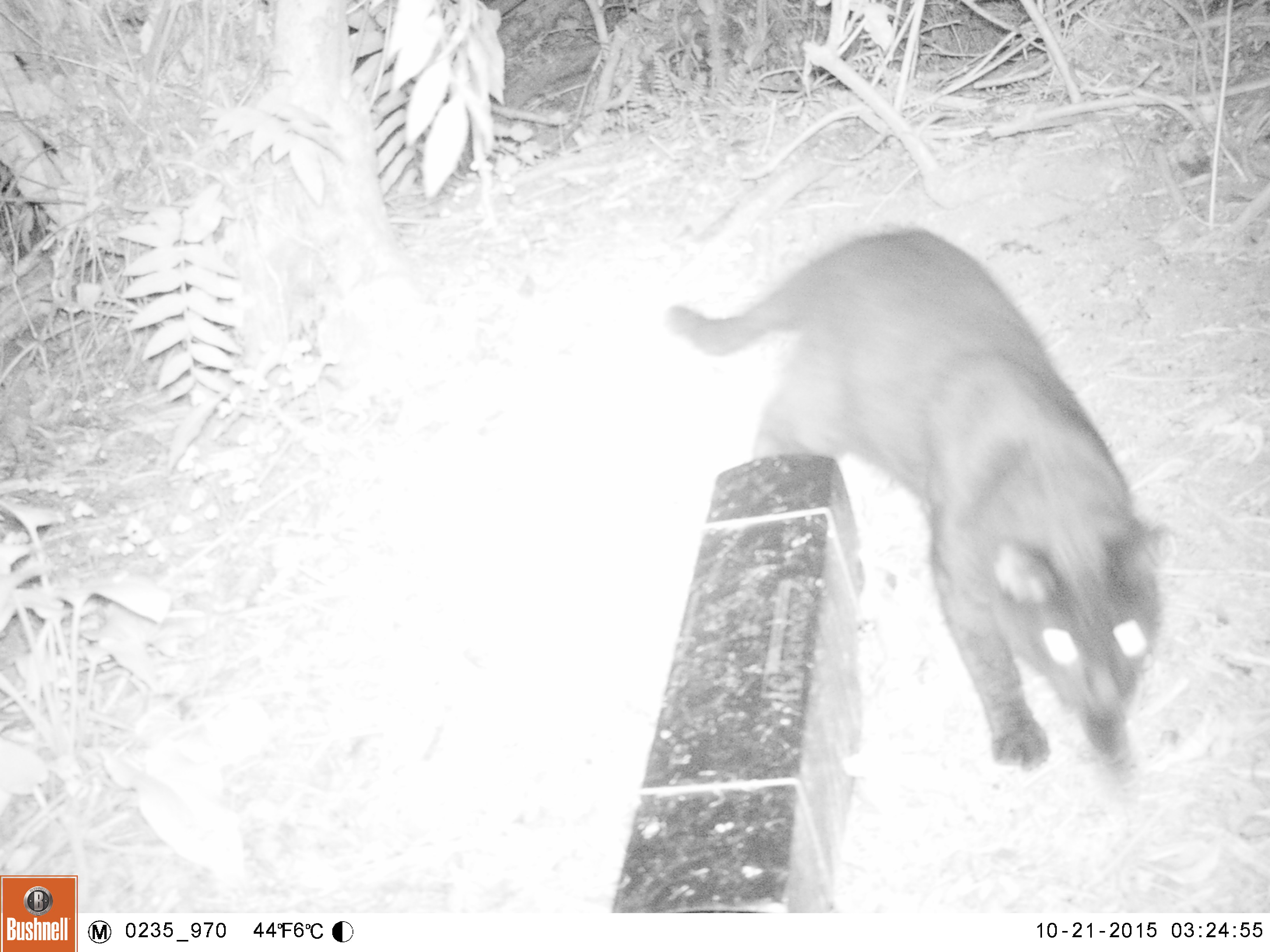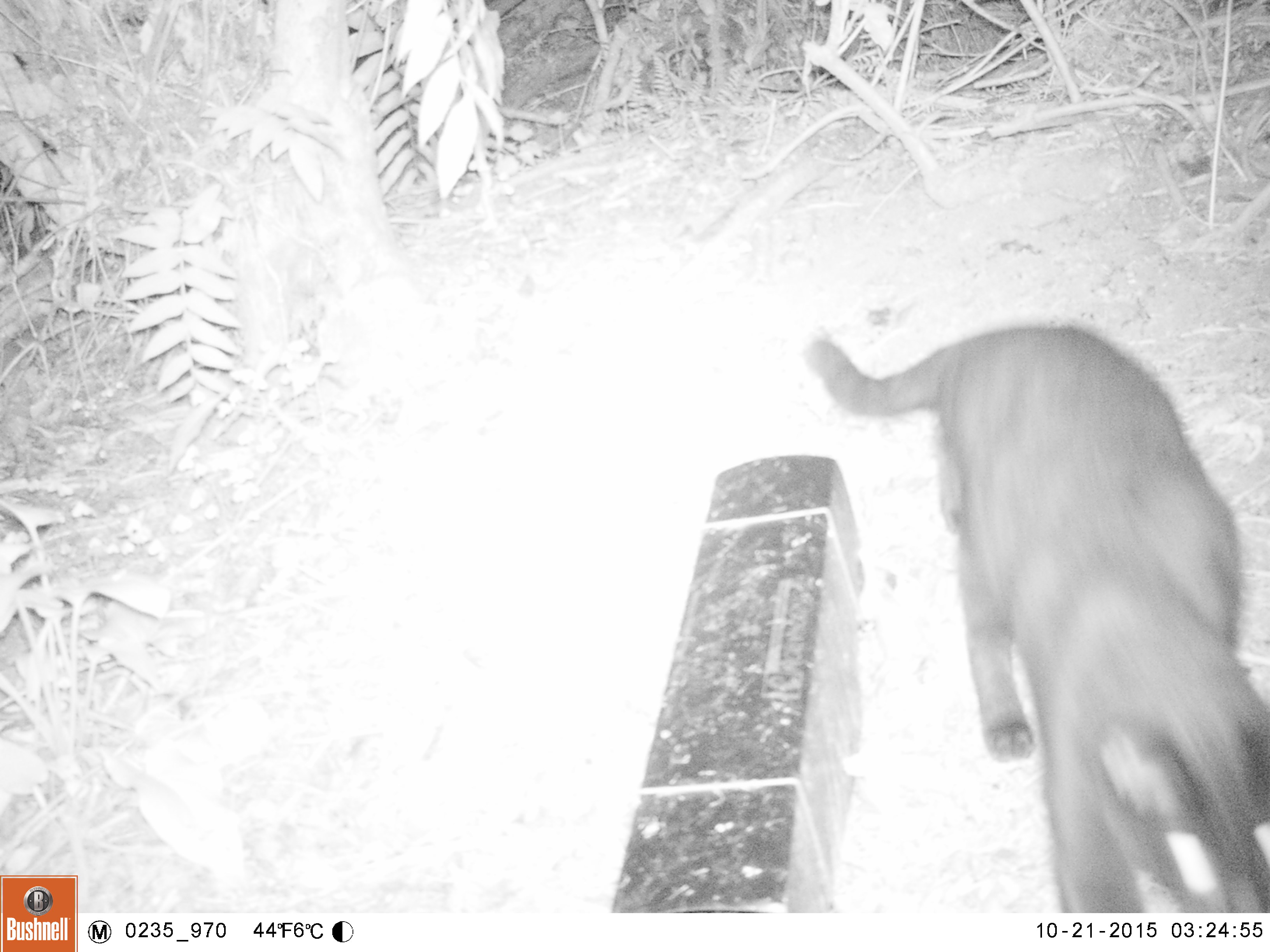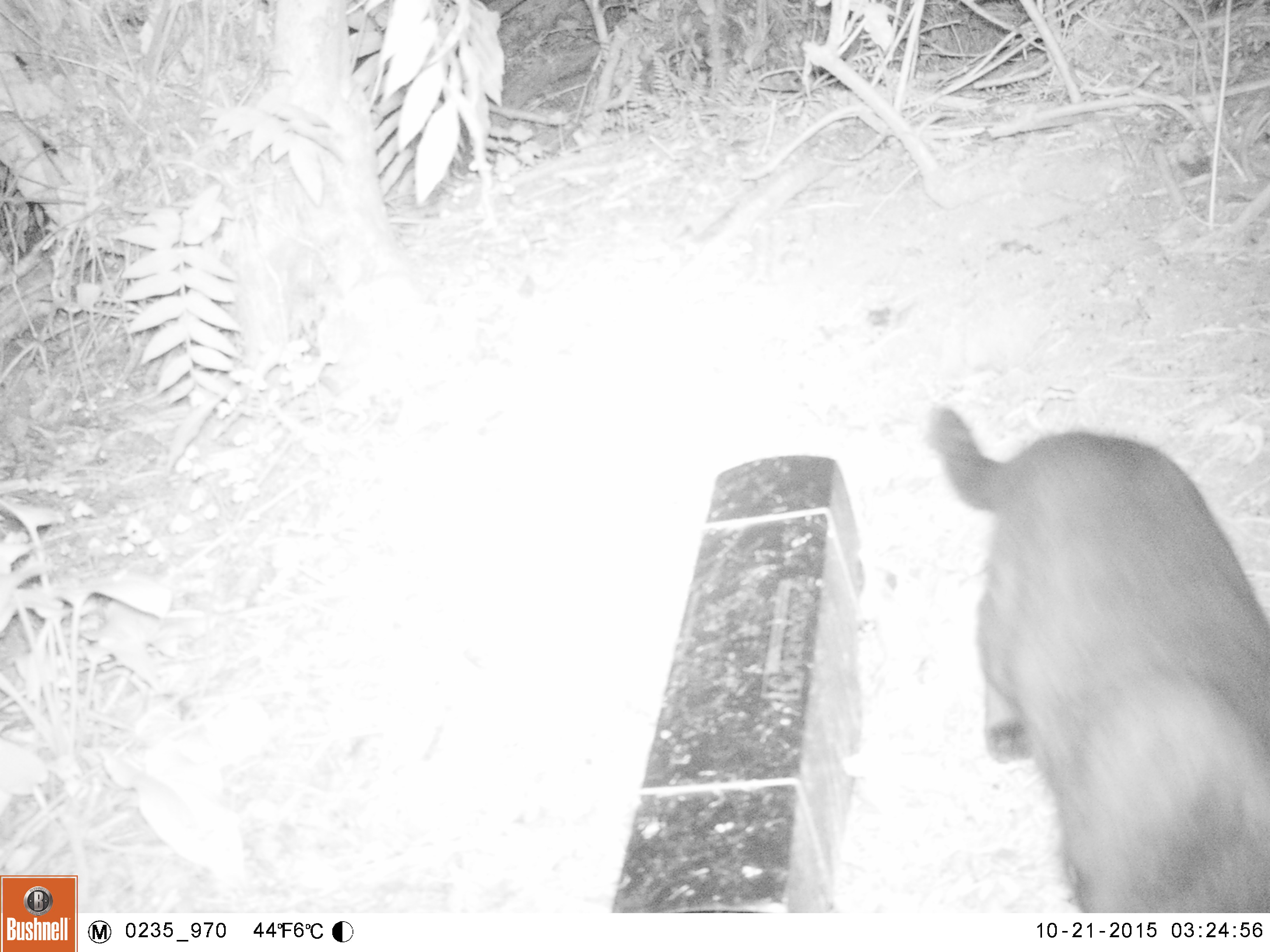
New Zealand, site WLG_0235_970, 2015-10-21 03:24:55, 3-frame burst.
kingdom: Animalia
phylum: Chordata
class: Mammalia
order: Carnivora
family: Felidae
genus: Felis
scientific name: Felis catus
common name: domestic cat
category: cat